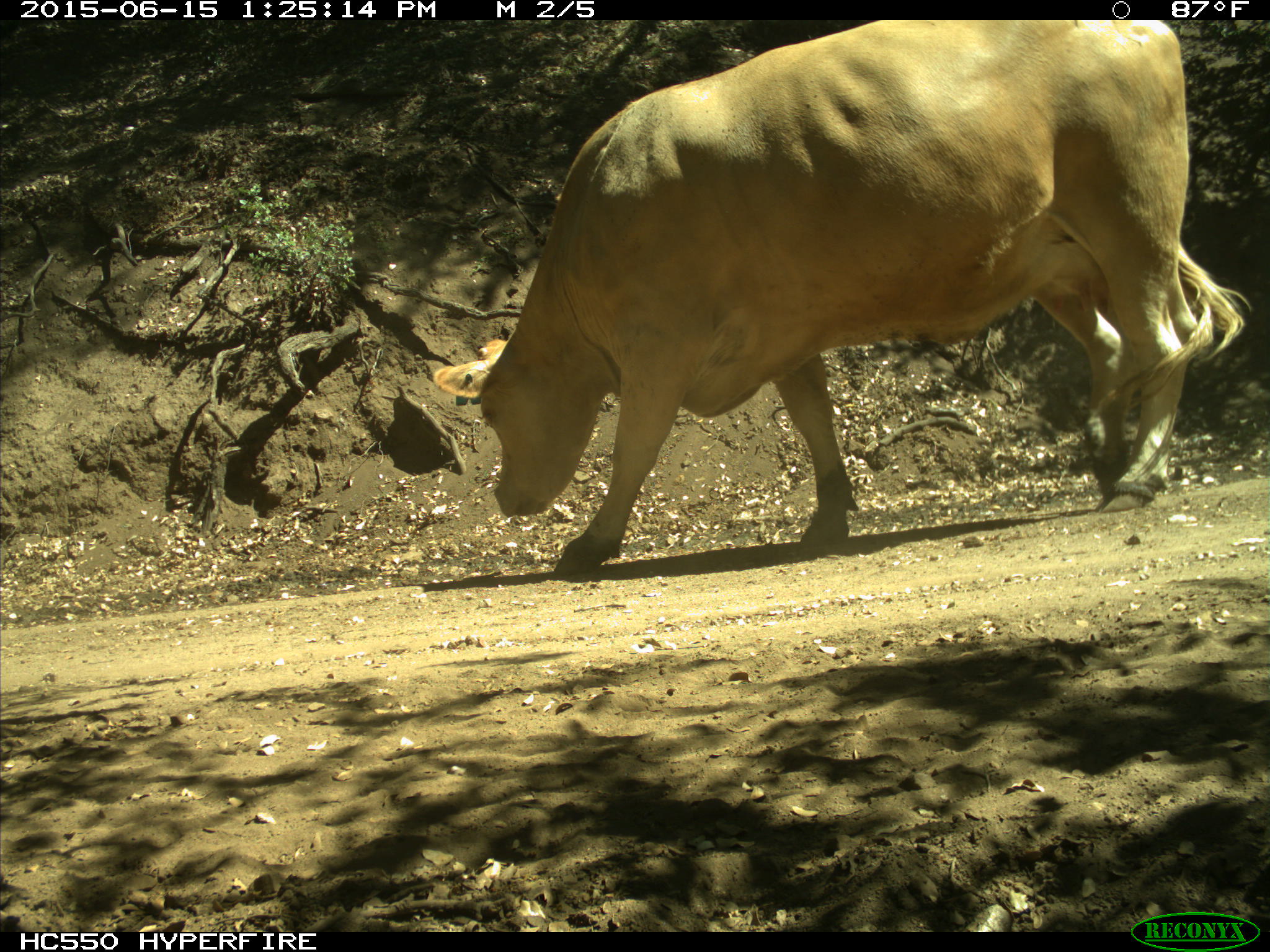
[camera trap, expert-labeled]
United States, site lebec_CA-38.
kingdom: Animalia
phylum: Chordata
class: Mammalia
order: Artiodactyla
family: Bovidae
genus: Bos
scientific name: Bos taurus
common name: domestic cow